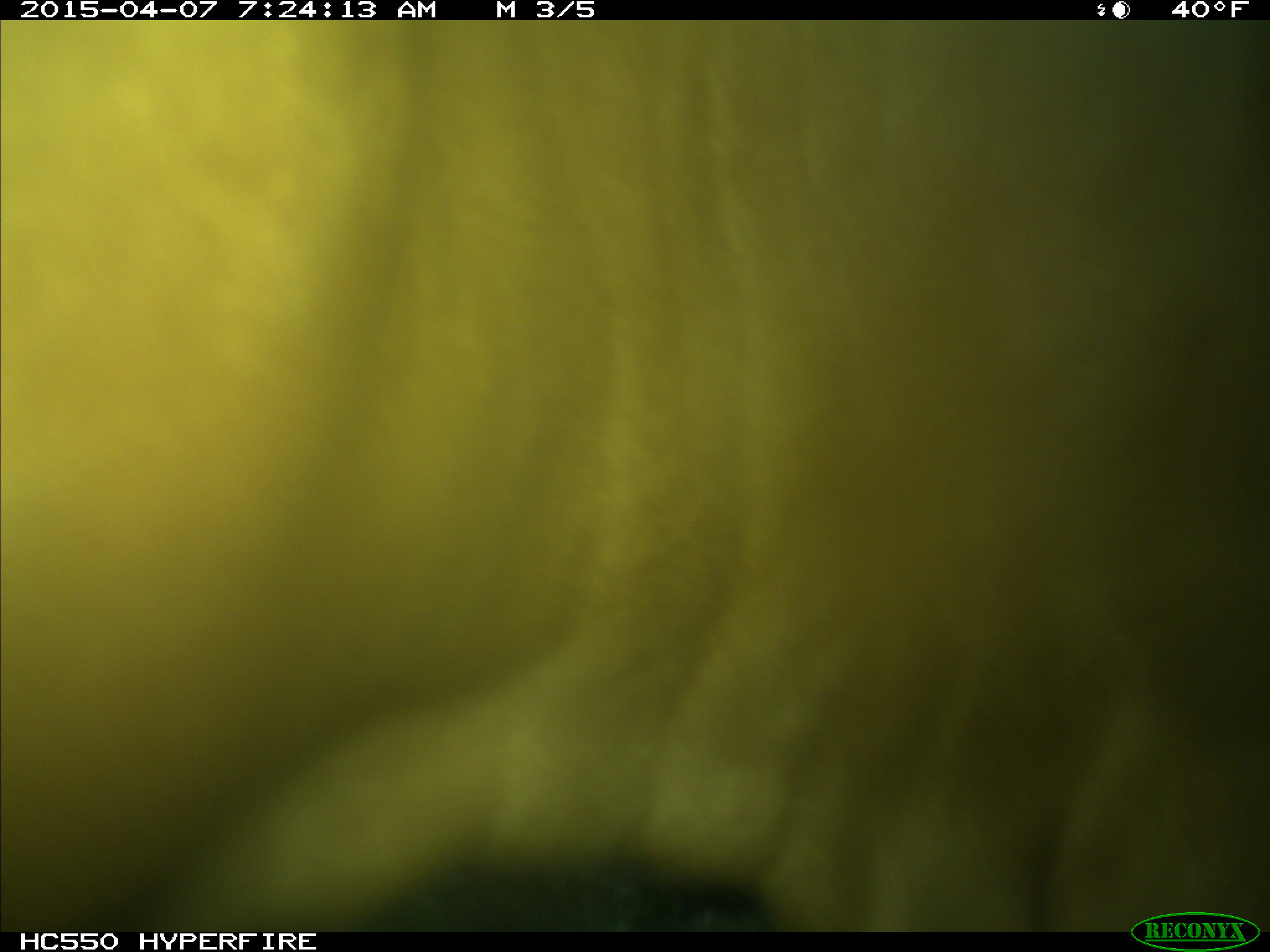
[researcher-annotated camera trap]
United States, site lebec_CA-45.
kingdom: Animalia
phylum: Chordata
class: Mammalia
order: Artiodactyla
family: Bovidae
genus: Bos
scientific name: Bos taurus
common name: domestic cow